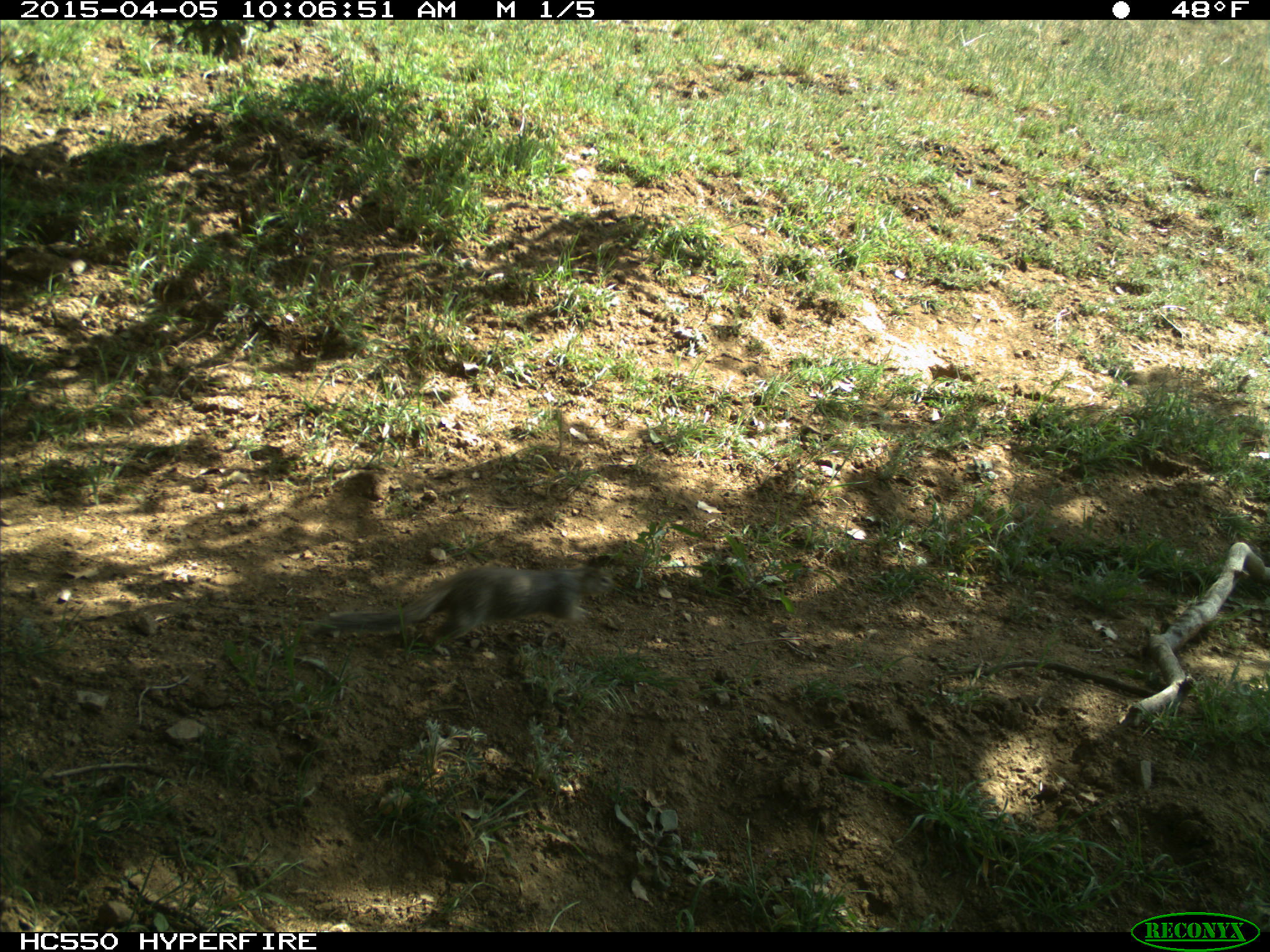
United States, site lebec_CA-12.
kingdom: Animalia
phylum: Chordata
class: Mammalia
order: Rodentia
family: Sciuridae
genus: Otospermophilus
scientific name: Otospermophilus beecheyi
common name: california ground squirrel